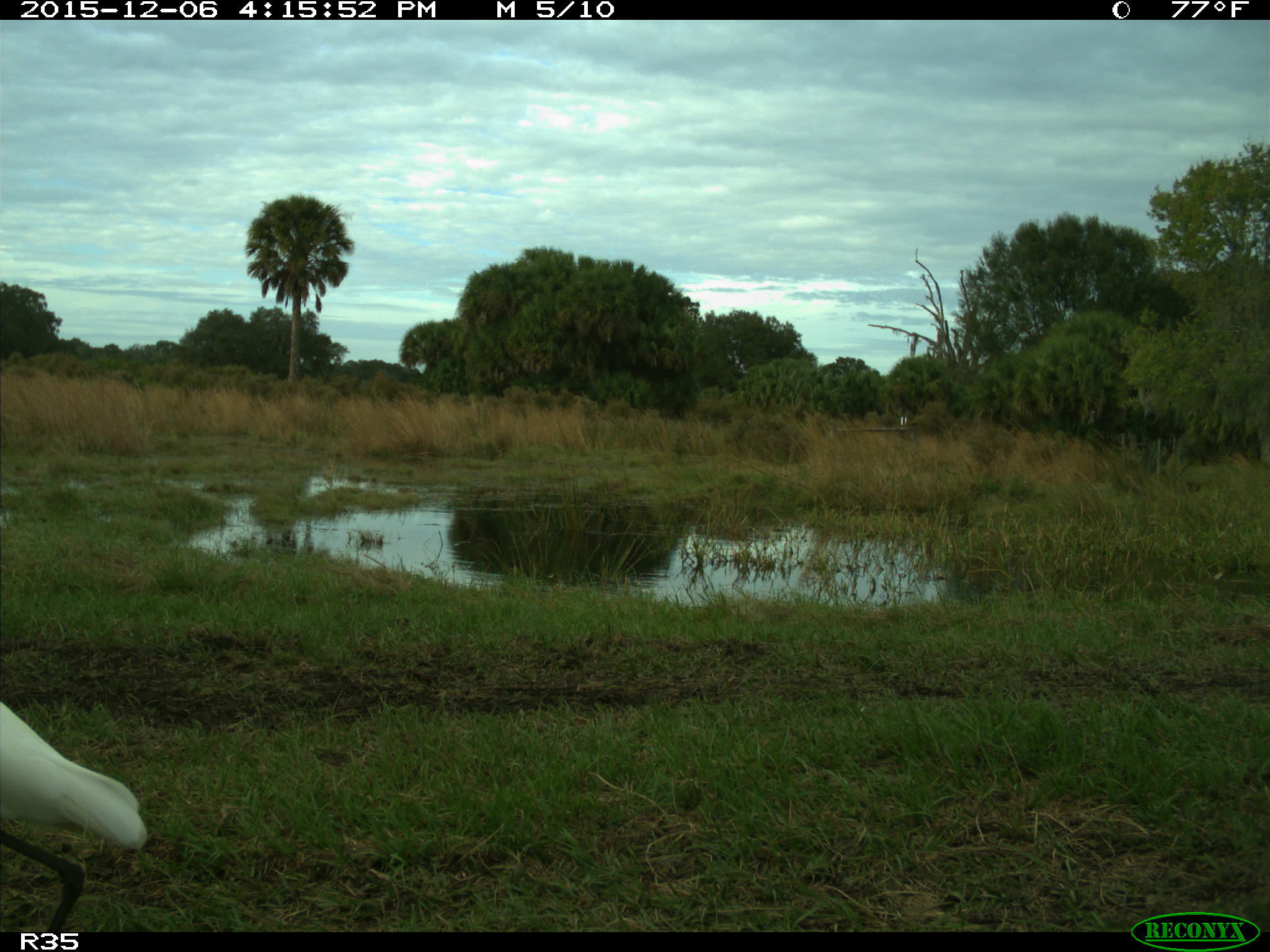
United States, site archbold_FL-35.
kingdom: Animalia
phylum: Chordata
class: Aves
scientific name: Aves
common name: birds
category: unidentified bird